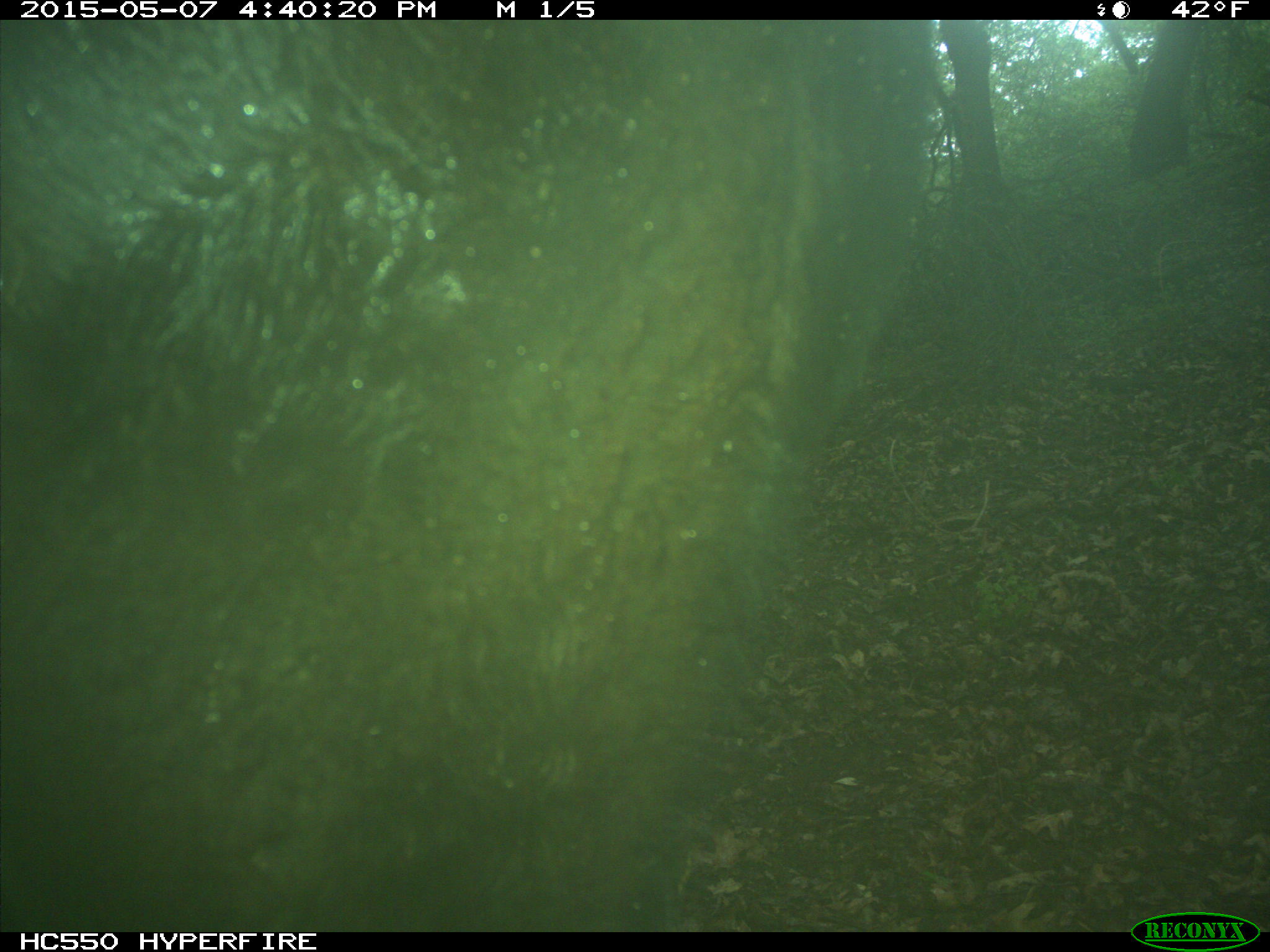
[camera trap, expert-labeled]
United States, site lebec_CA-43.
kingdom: Animalia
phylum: Chordata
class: Mammalia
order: Artiodactyla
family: Bovidae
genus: Bos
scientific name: Bos taurus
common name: domestic cow